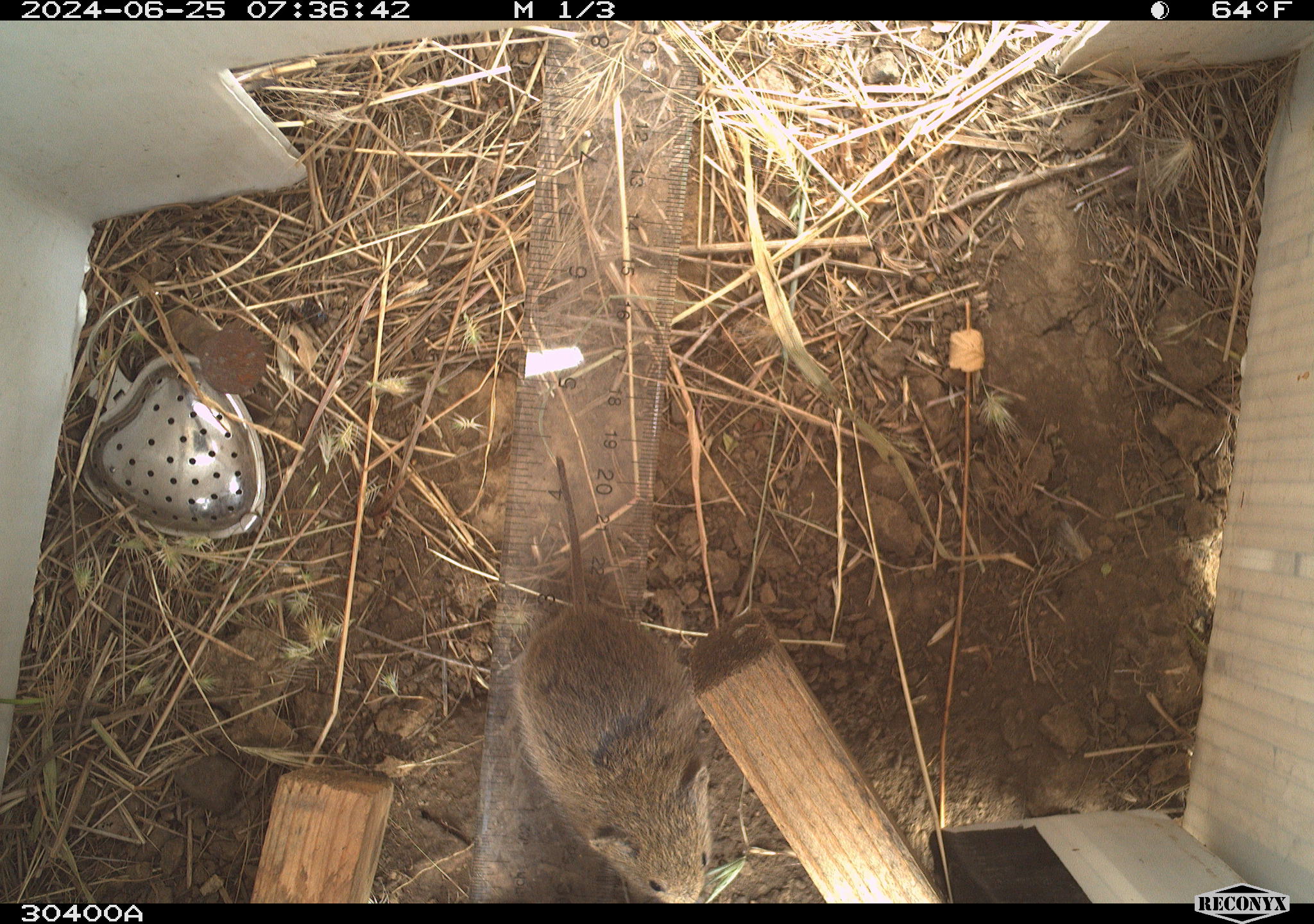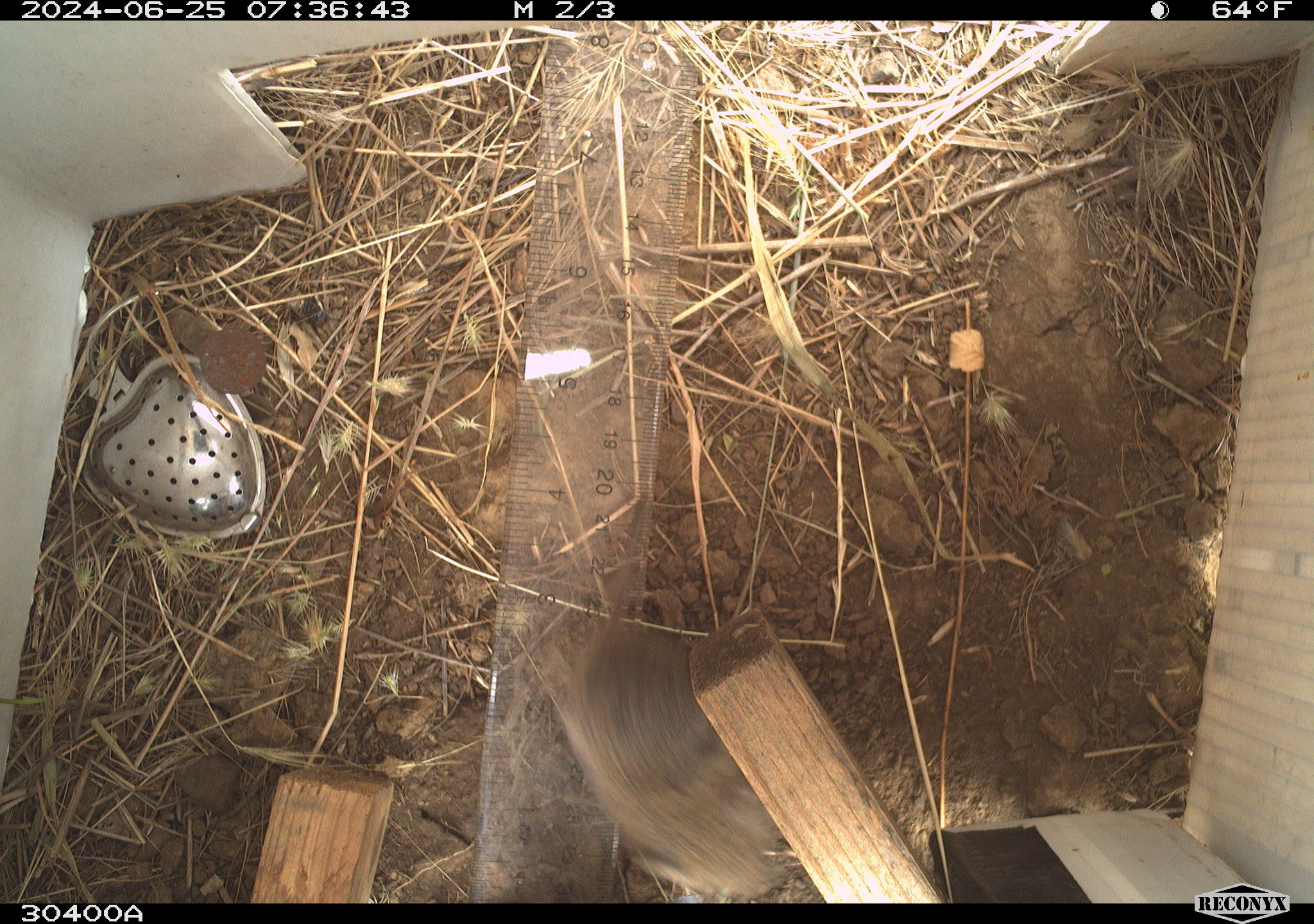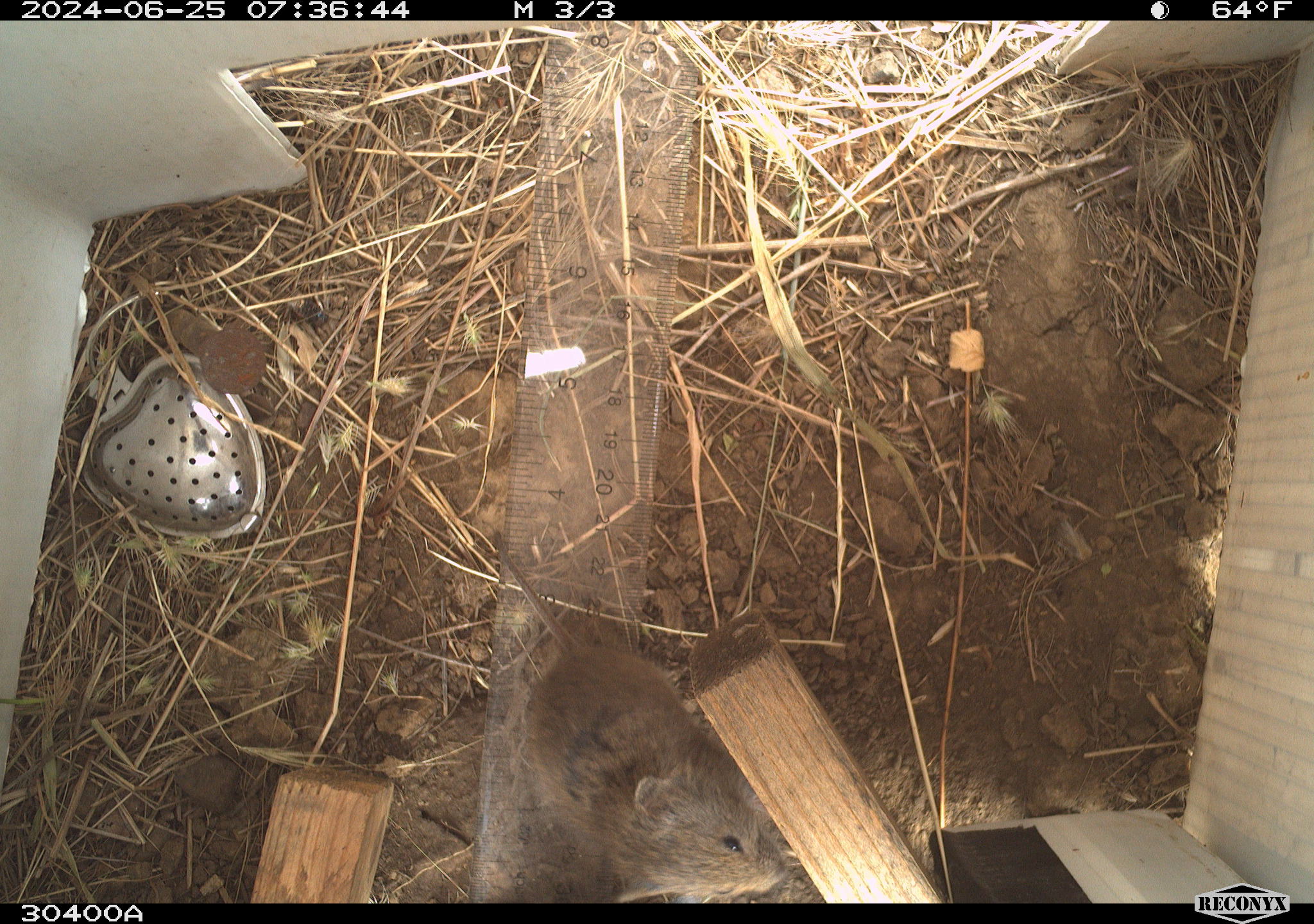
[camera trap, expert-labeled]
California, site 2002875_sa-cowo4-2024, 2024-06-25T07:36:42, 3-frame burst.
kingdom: Animalia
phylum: Chordata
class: Mammalia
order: Rodentia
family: Cricetidae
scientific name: Arvicolinae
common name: voles, lemmings, and muskrats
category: arvicolinae subfamily